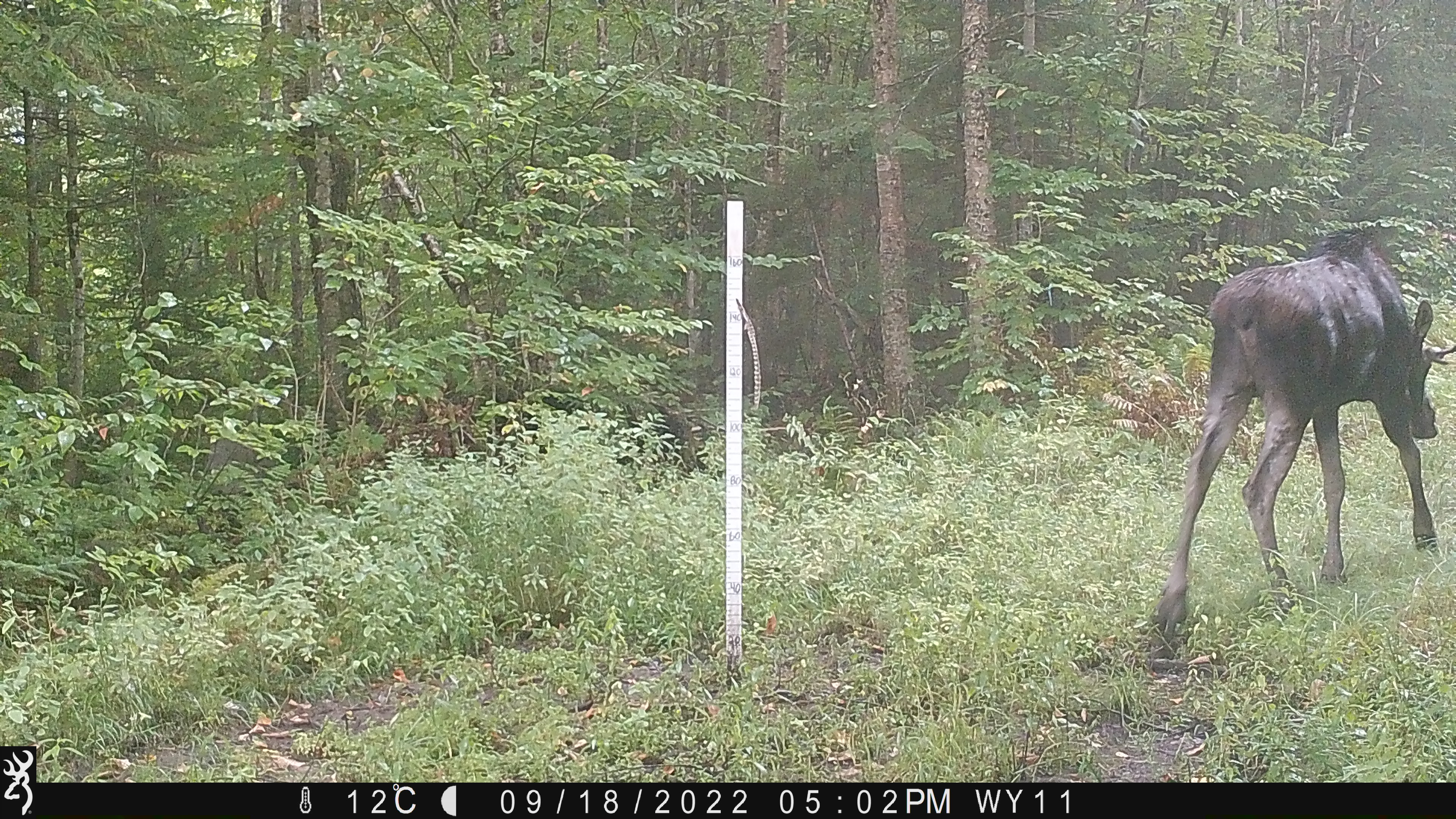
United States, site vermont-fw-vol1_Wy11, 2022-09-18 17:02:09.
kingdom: Animalia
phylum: Chordata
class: Mammalia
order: Artiodactyla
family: Cervidae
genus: Alces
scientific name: Alces alces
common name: moose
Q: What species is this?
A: Moose (Alces alces).